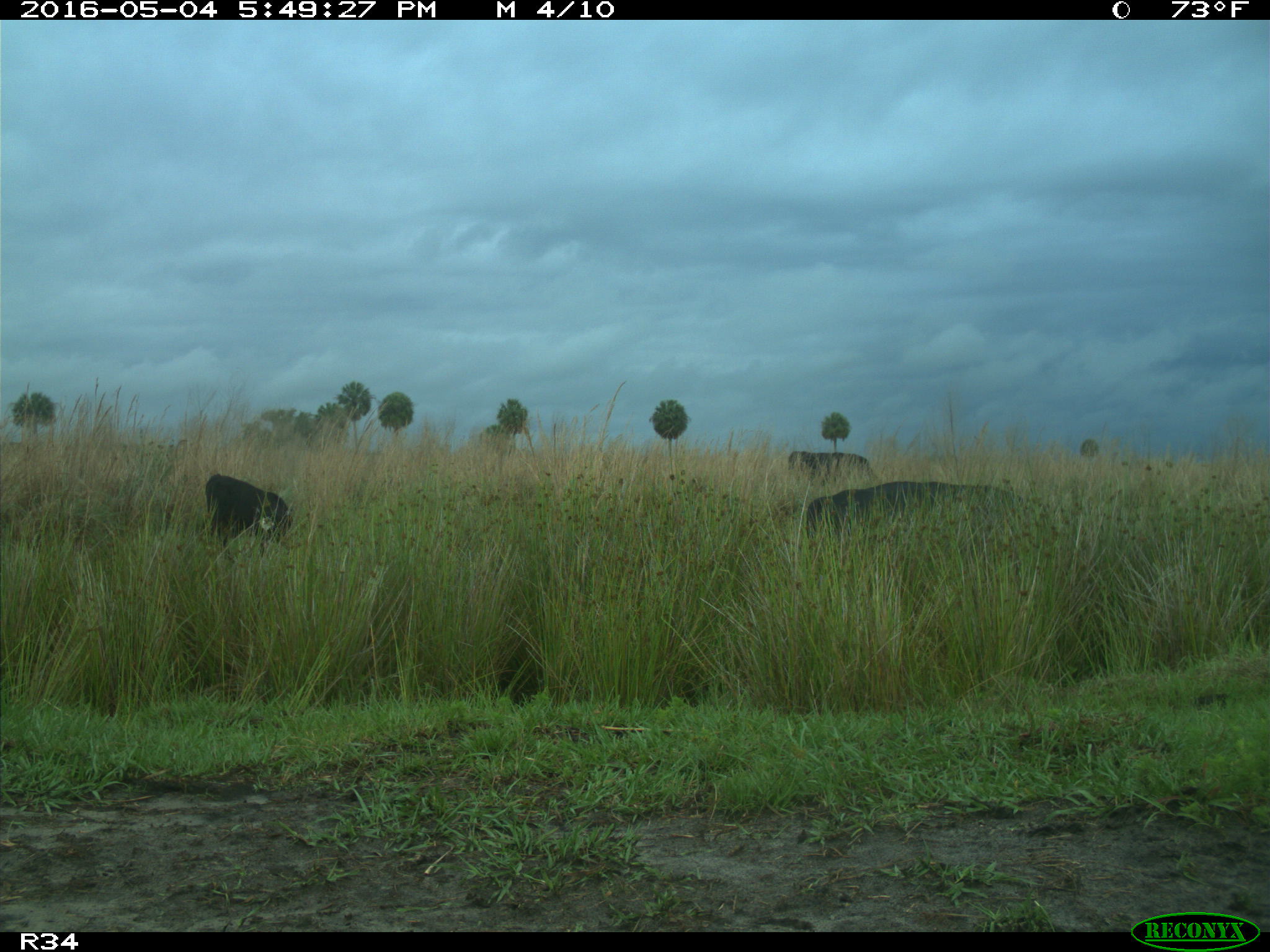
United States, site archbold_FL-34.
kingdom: Animalia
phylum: Chordata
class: Mammalia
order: Artiodactyla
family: Bovidae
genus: Bos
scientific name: Bos taurus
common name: domestic cow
Bos taurus (domestic cow).